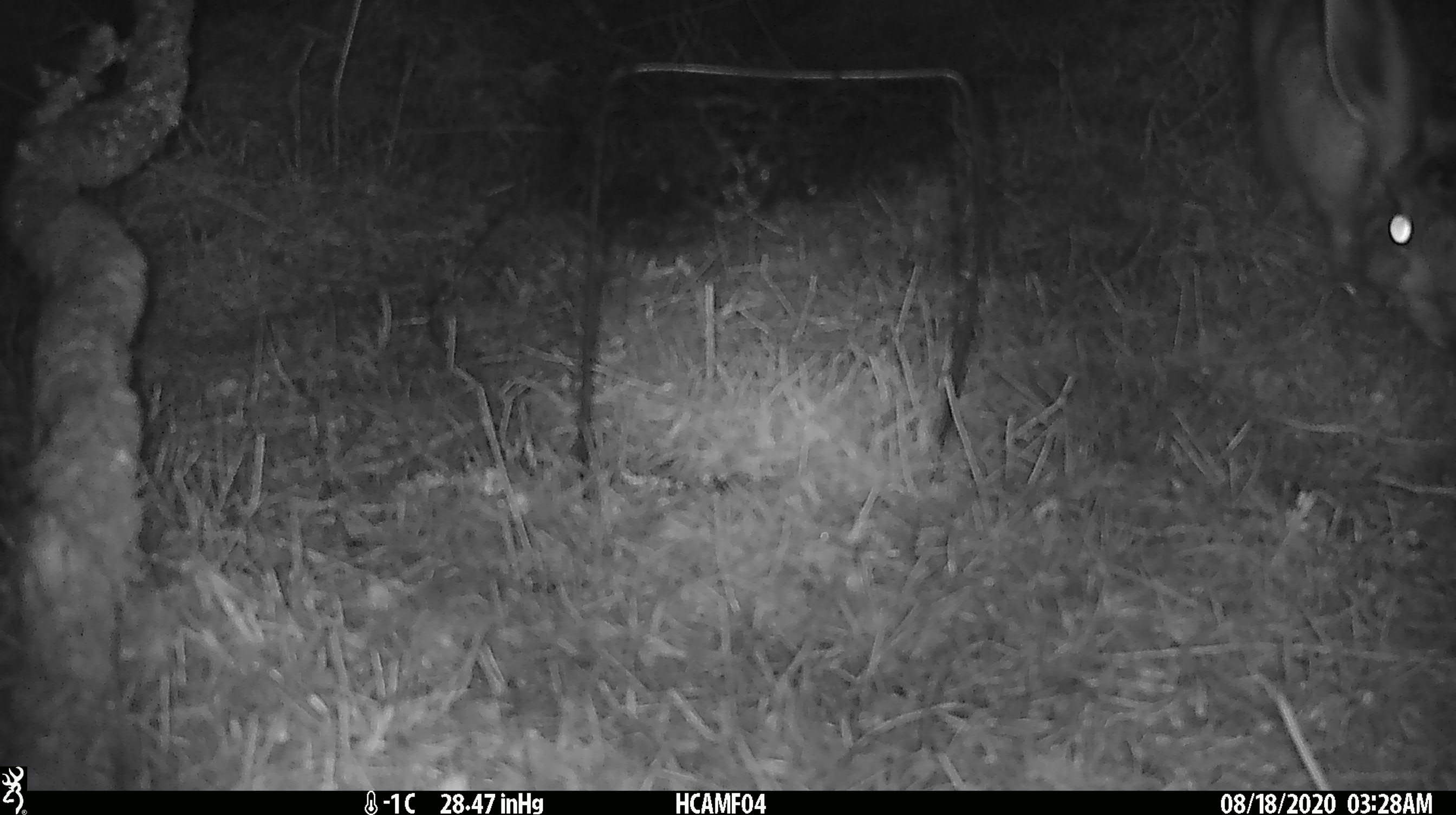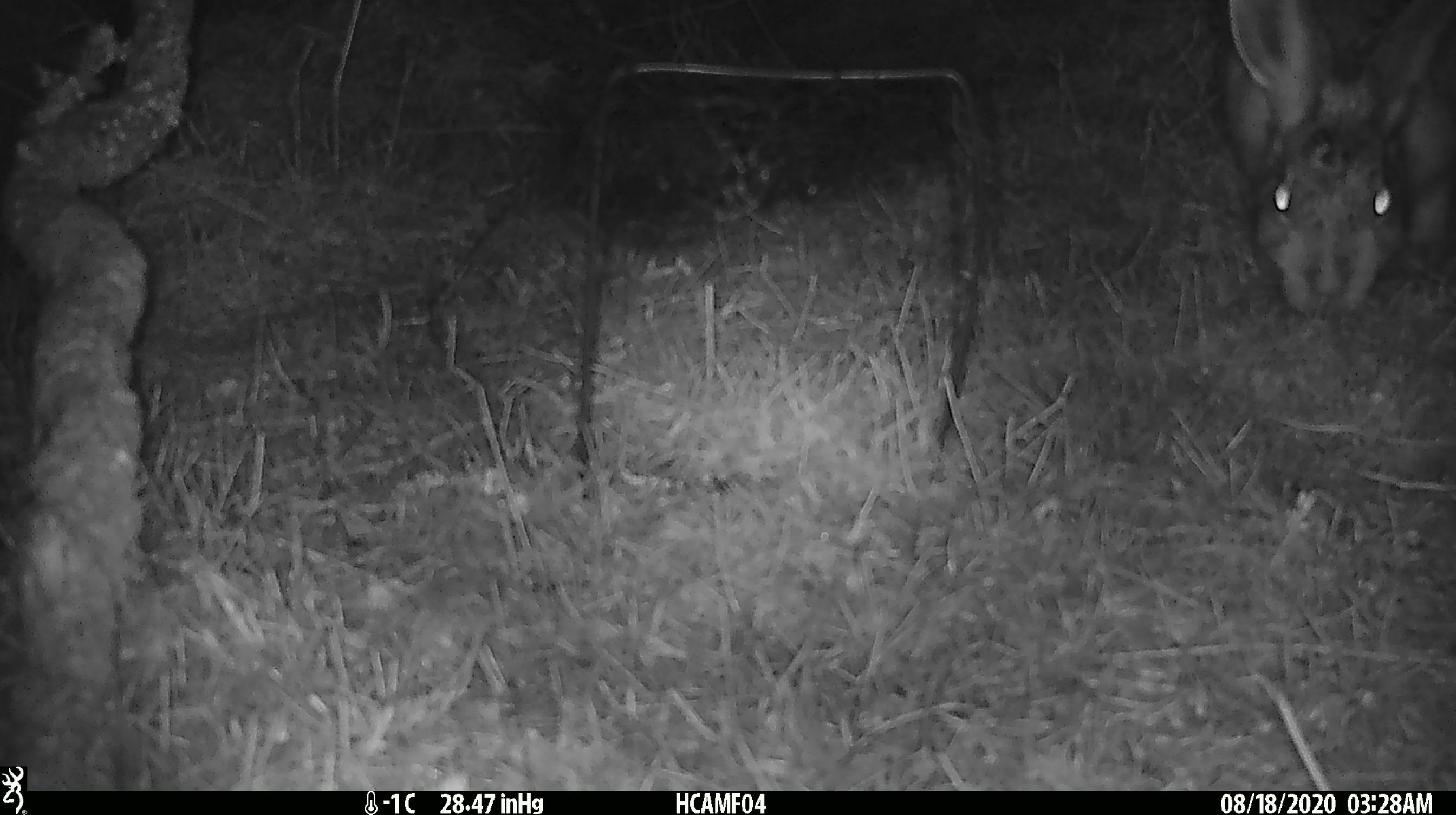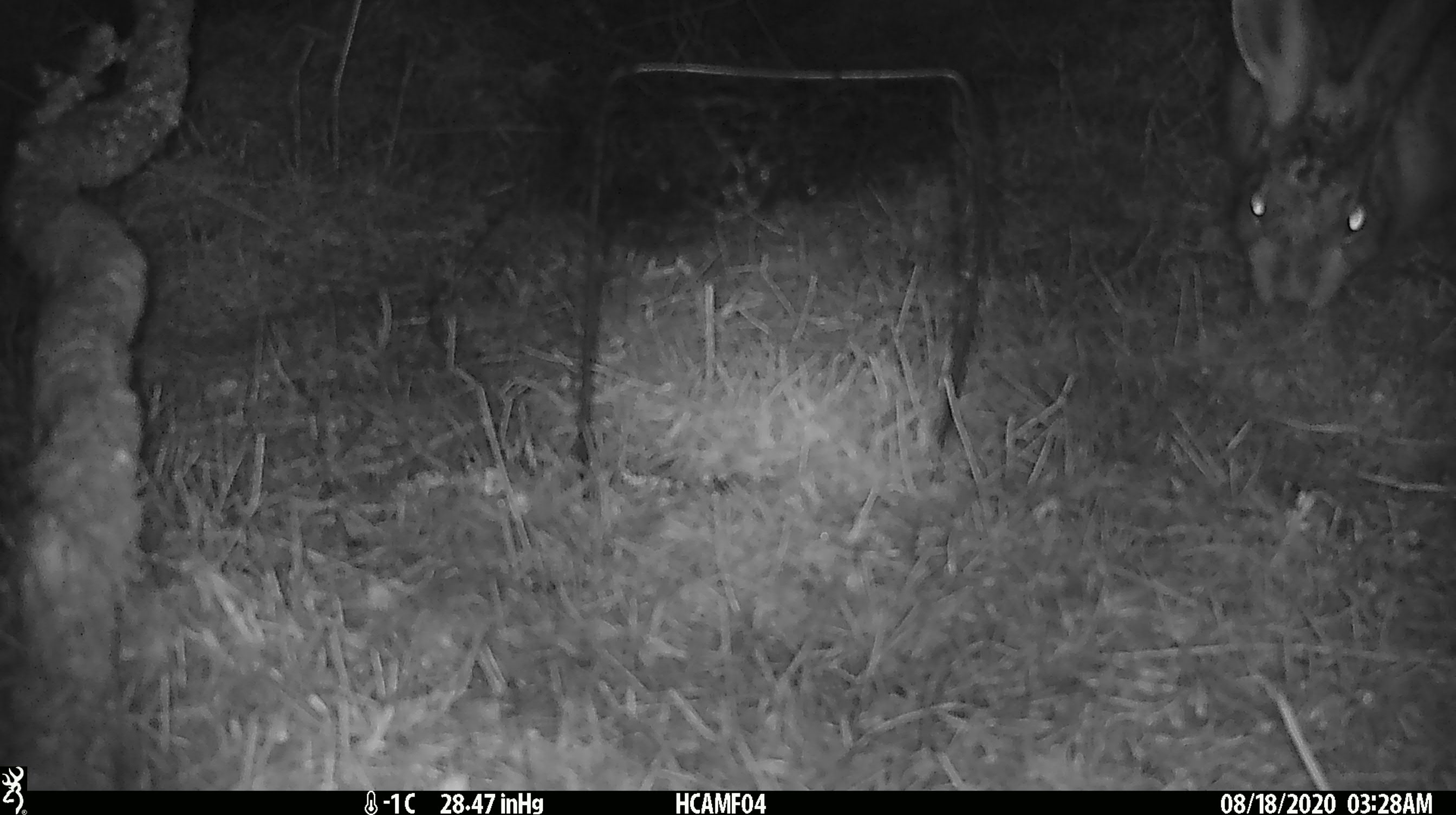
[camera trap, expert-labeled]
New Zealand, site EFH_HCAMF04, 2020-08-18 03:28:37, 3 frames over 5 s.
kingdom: Animalia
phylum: Chordata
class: Mammalia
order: Lagomorpha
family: Leporidae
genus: Lepus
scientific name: Lepus europaeus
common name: brown hare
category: hare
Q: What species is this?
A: Hare (brown hare) (Lepus europaeus).